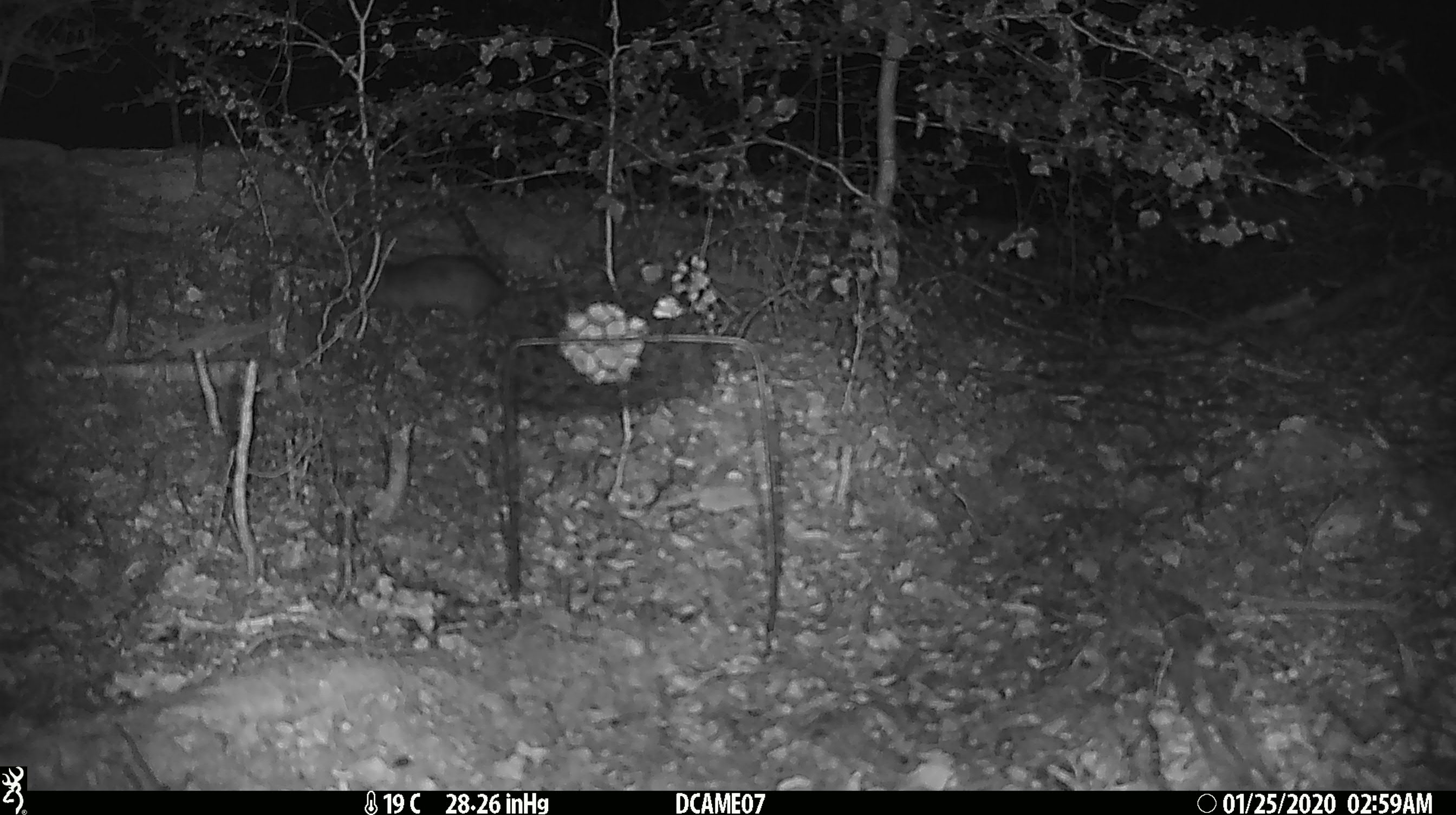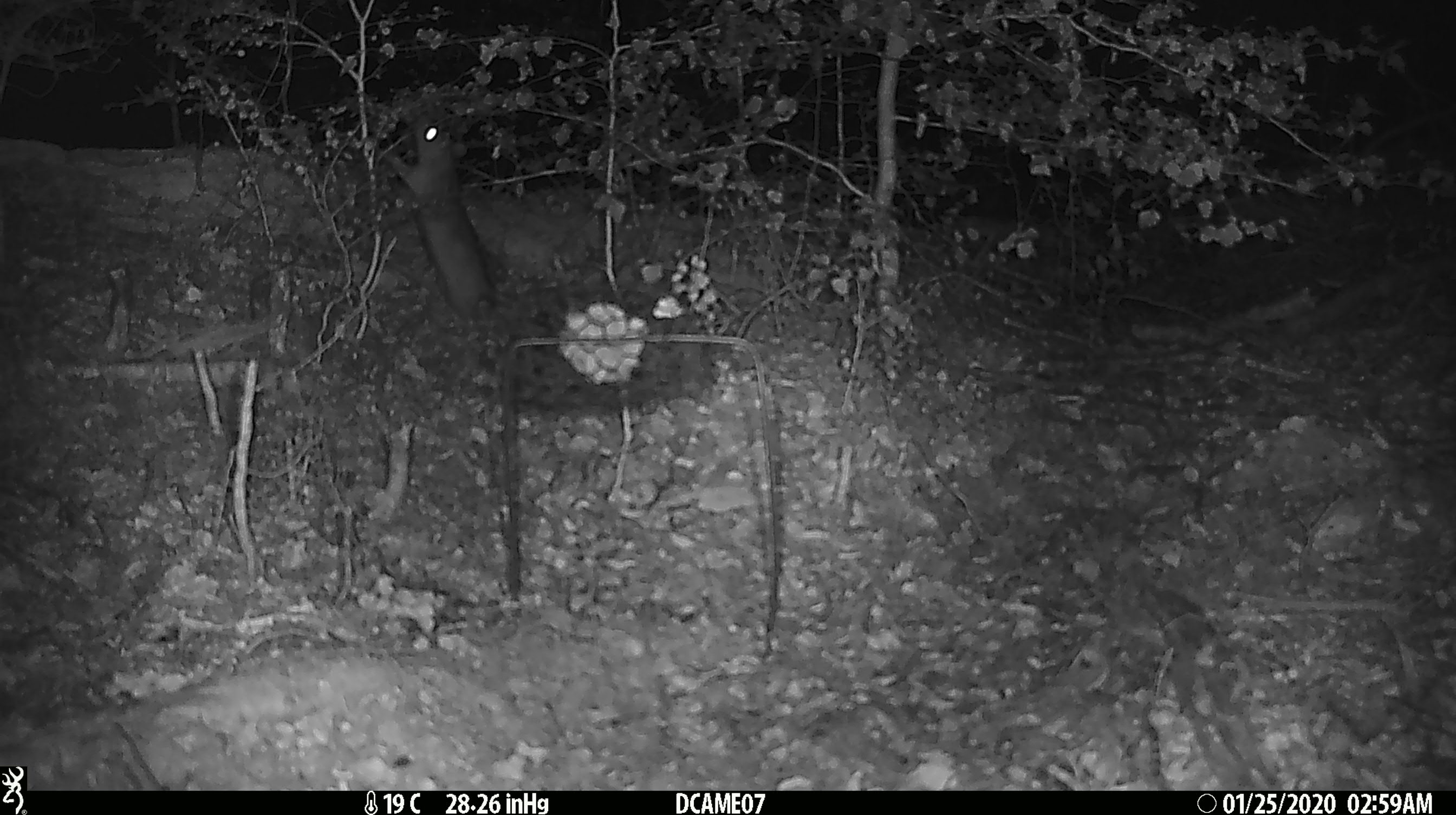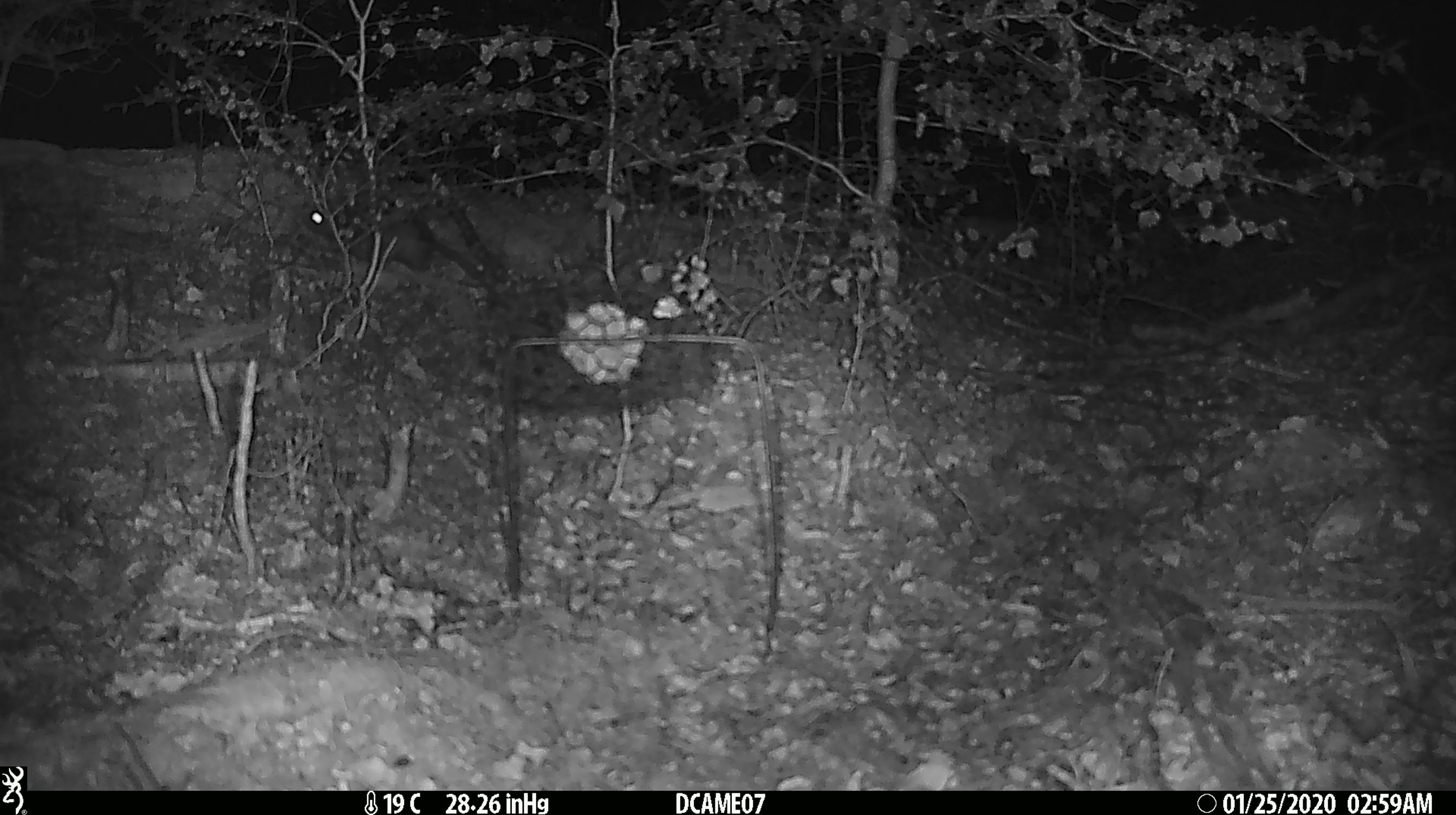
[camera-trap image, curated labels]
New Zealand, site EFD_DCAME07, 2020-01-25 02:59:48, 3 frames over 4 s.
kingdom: Animalia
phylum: Chordata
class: Mammalia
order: Rodentia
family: Muridae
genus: Rattus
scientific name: Rattus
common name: rat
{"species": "rat (Rattus)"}